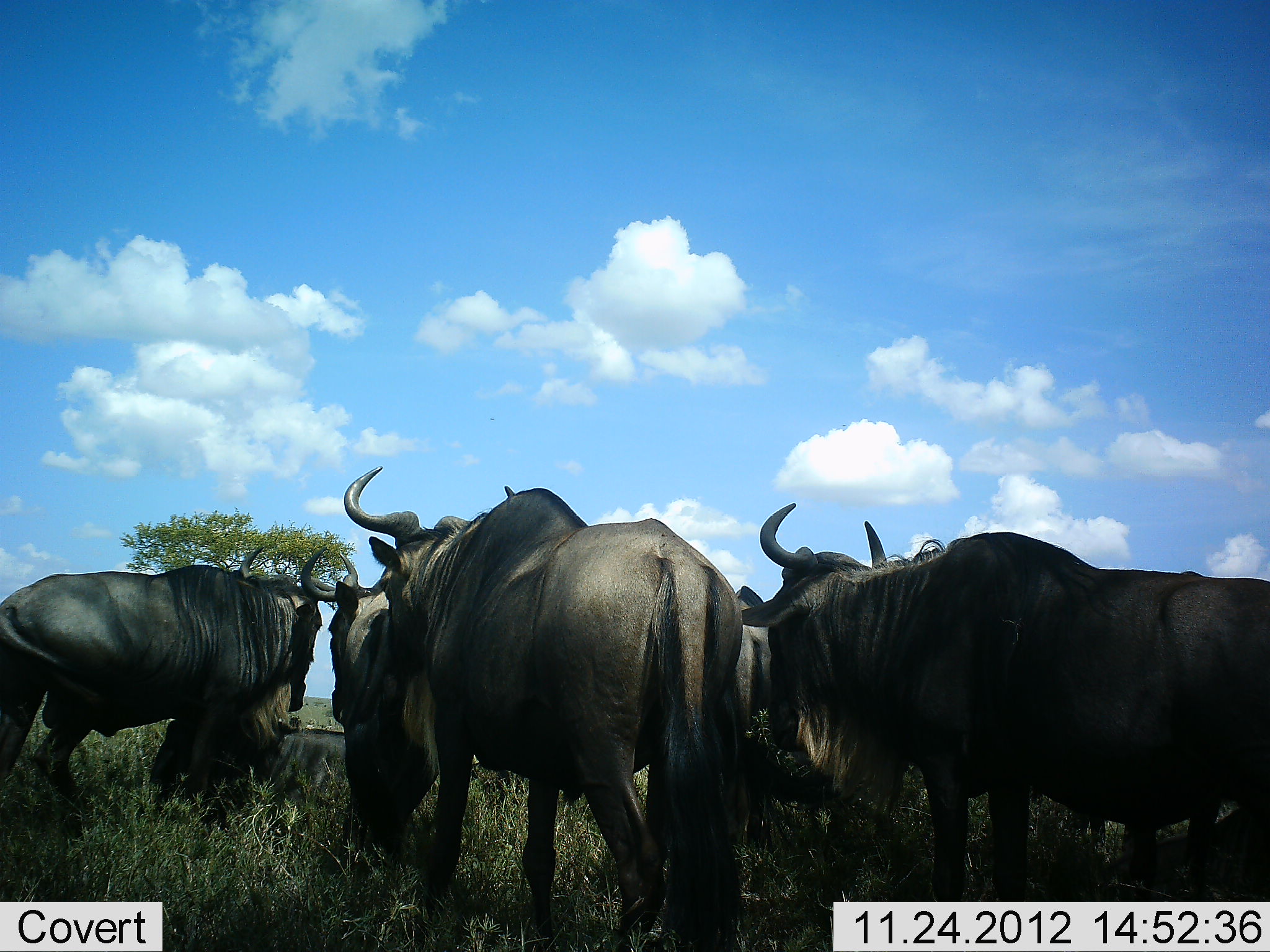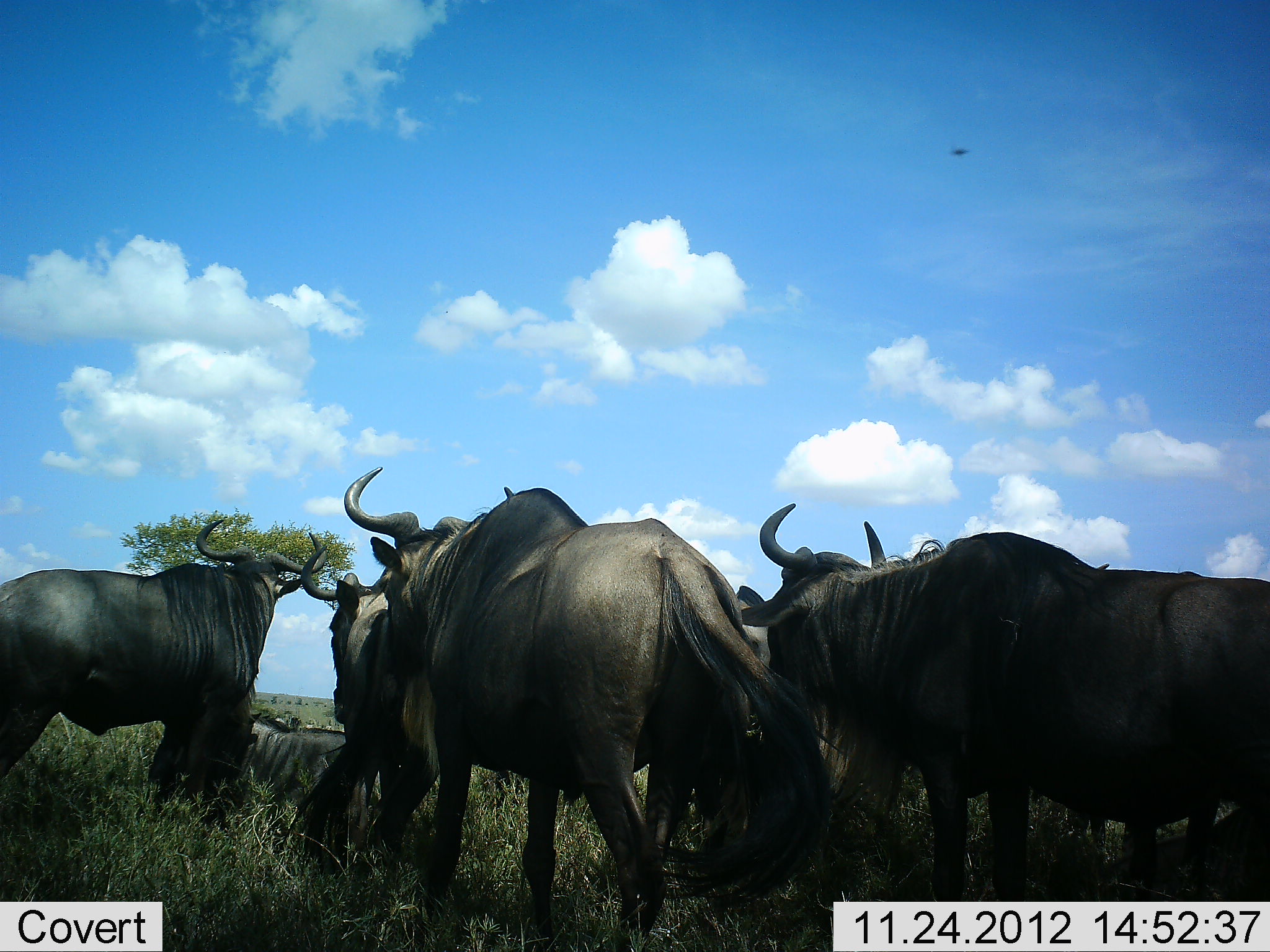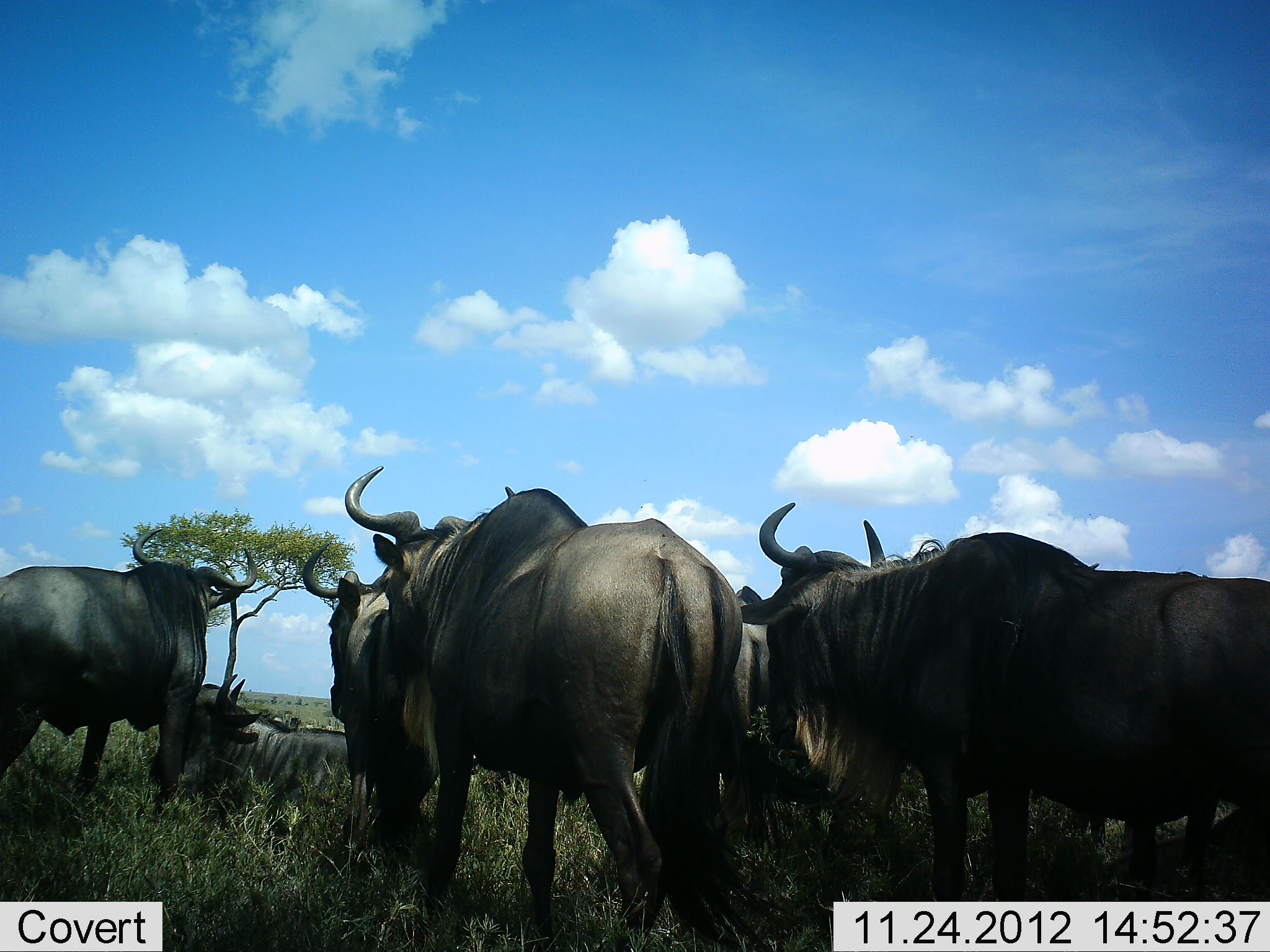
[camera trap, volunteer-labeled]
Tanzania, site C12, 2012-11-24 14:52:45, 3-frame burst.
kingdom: Animalia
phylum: Chordata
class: Mammalia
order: Artiodactyla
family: Bovidae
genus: Connochaetes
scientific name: Connochaetes taurinus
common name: blue wildebeest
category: wildebeest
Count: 5.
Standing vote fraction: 60%.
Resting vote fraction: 40%.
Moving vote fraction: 20%.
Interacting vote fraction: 0%.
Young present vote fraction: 0%.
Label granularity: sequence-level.